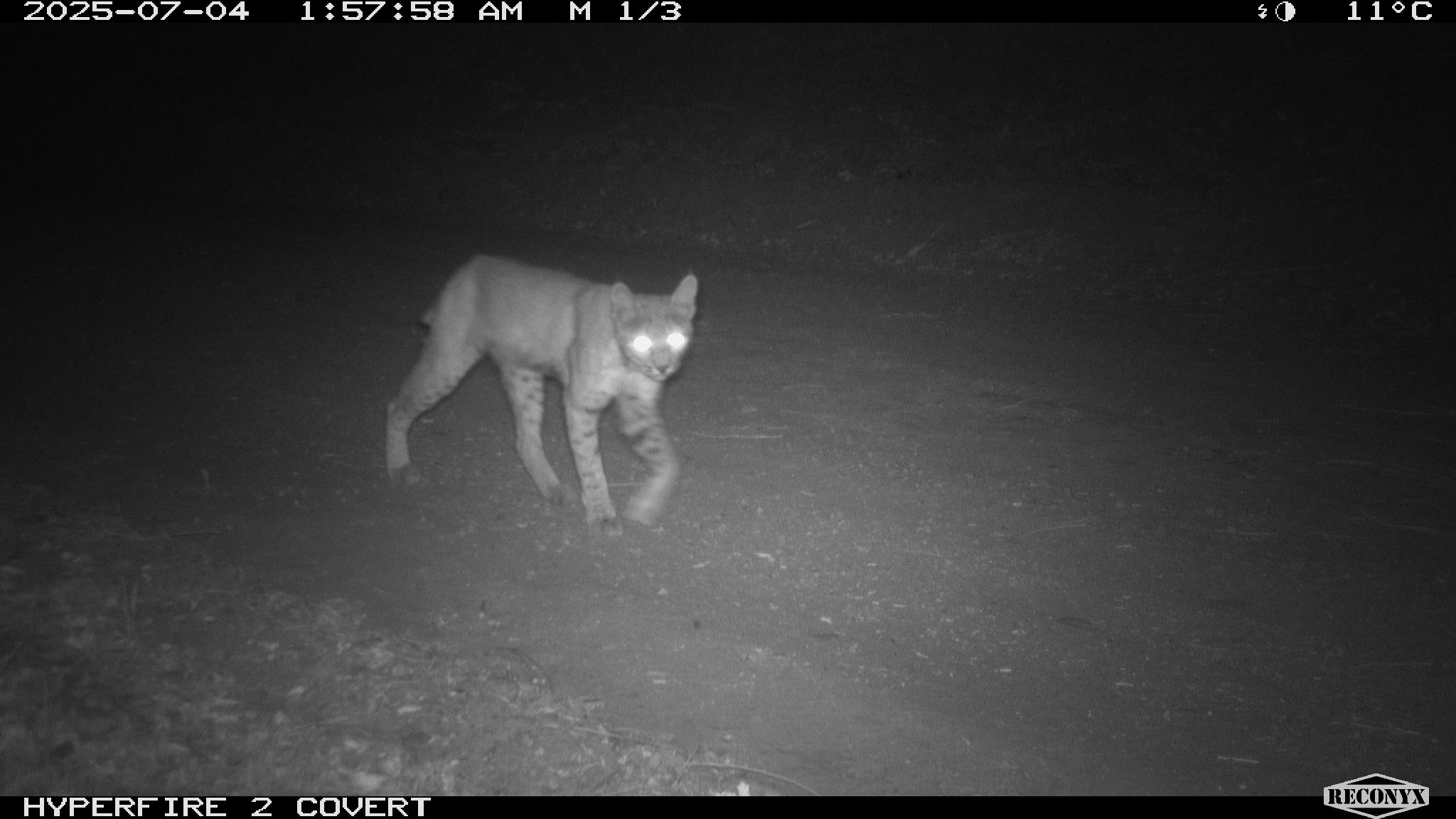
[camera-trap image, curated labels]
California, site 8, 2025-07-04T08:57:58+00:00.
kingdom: Animalia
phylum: Chordata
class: Mammalia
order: Carnivora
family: Felidae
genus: Lynx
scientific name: Lynx rufus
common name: bobcat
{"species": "bobcat (Lynx rufus)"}